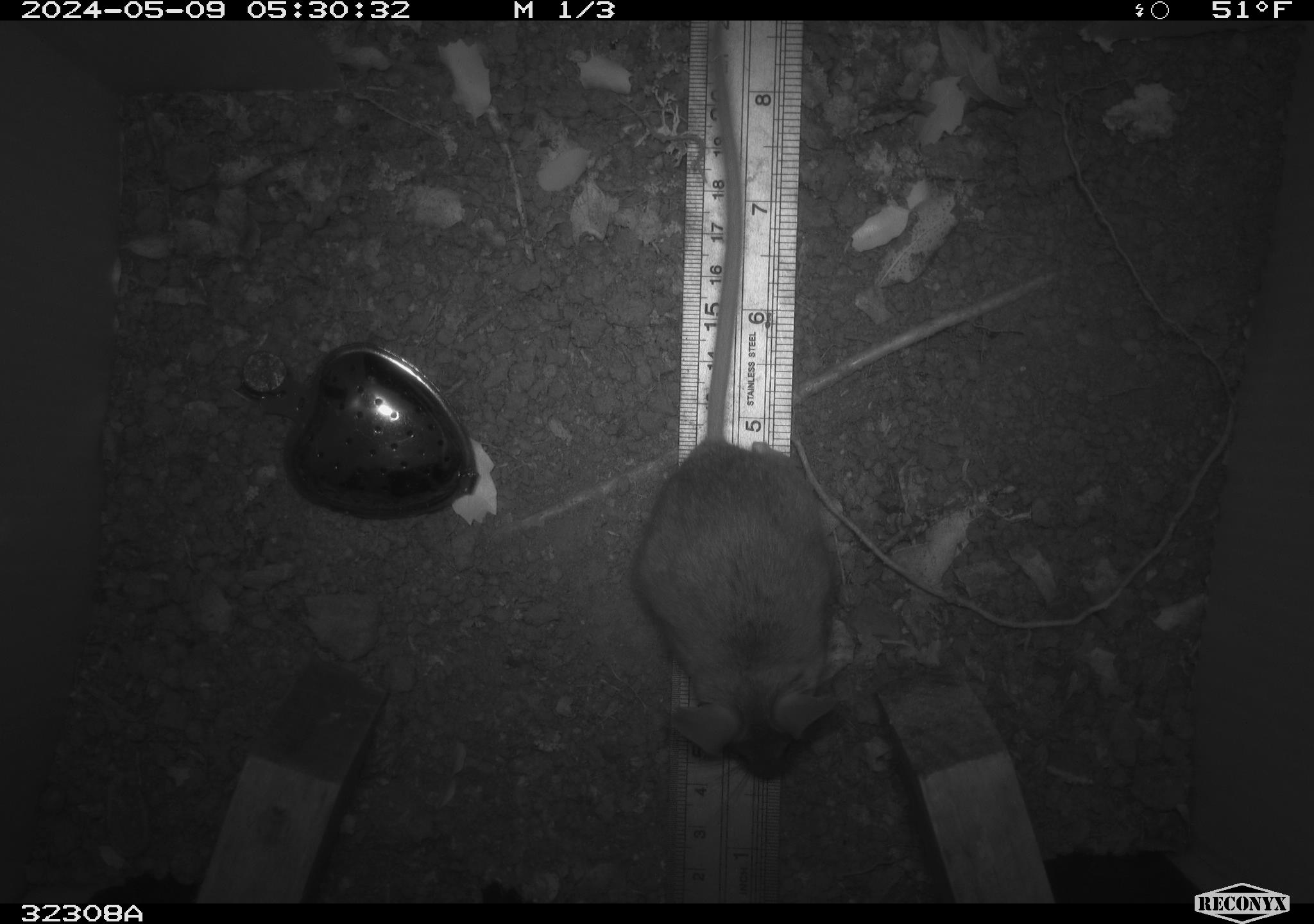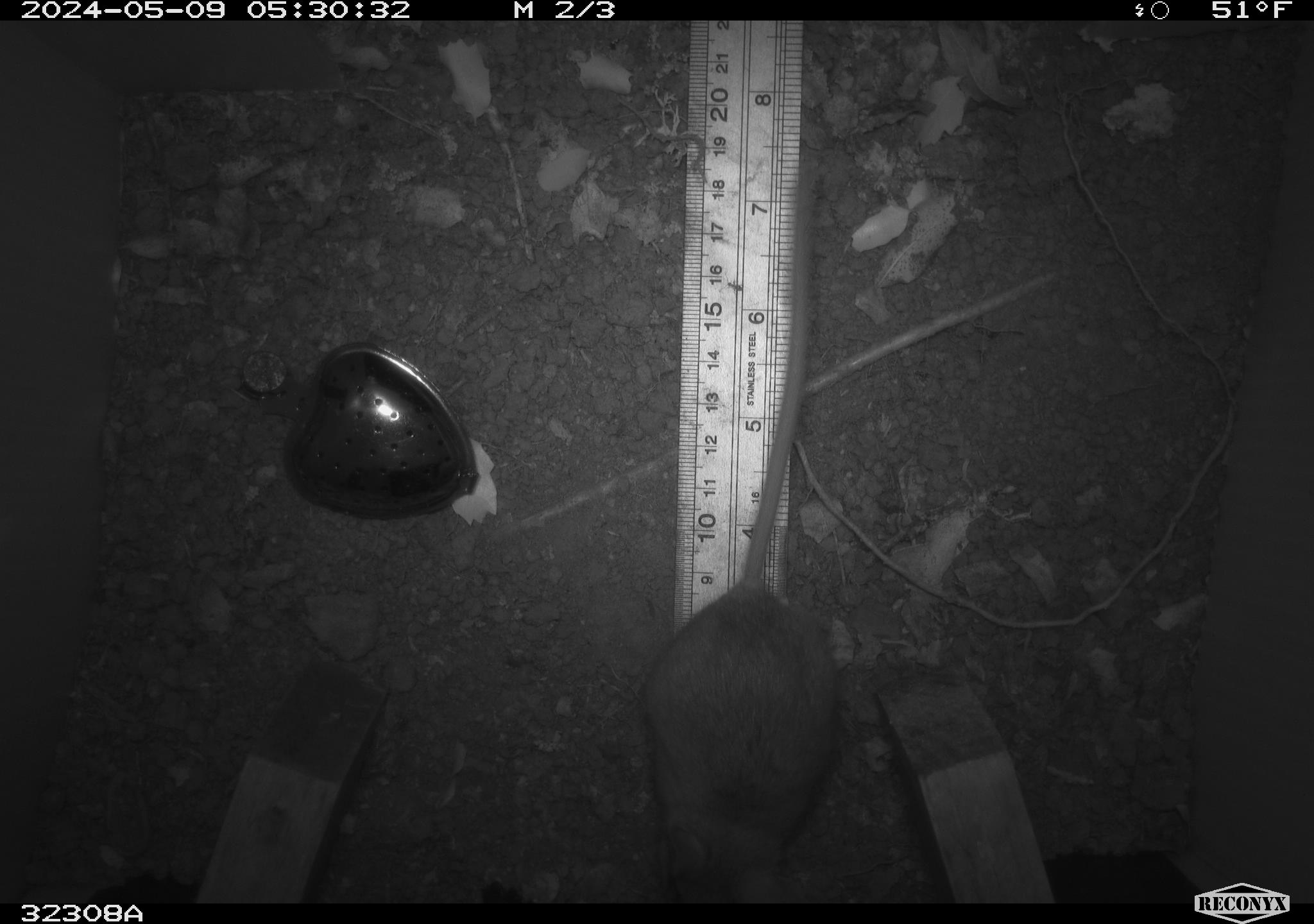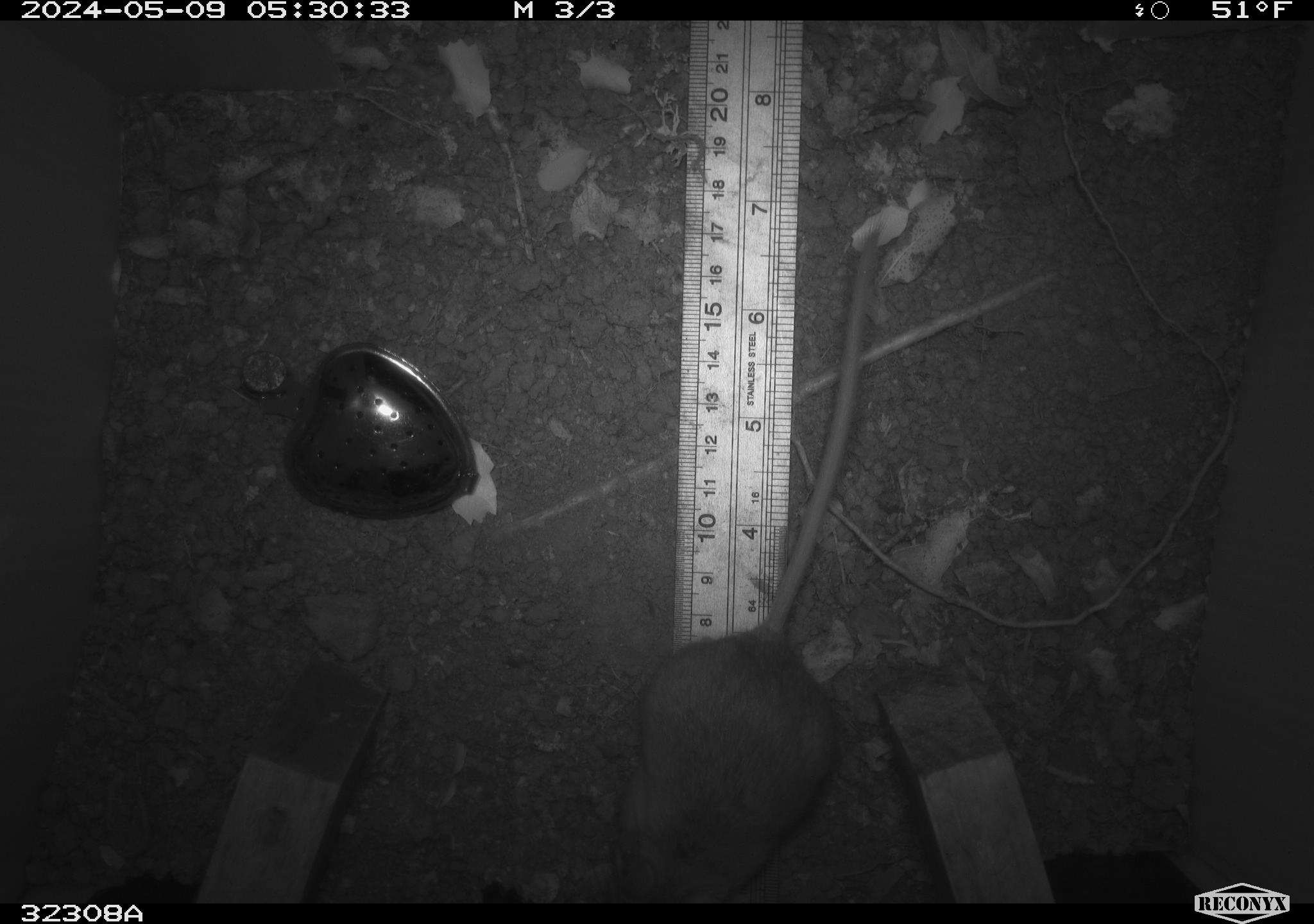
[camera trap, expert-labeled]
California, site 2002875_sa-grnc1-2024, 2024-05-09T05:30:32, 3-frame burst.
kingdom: Animalia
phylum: Chordata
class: Mammalia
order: Rodentia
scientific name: Rodentia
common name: rodent